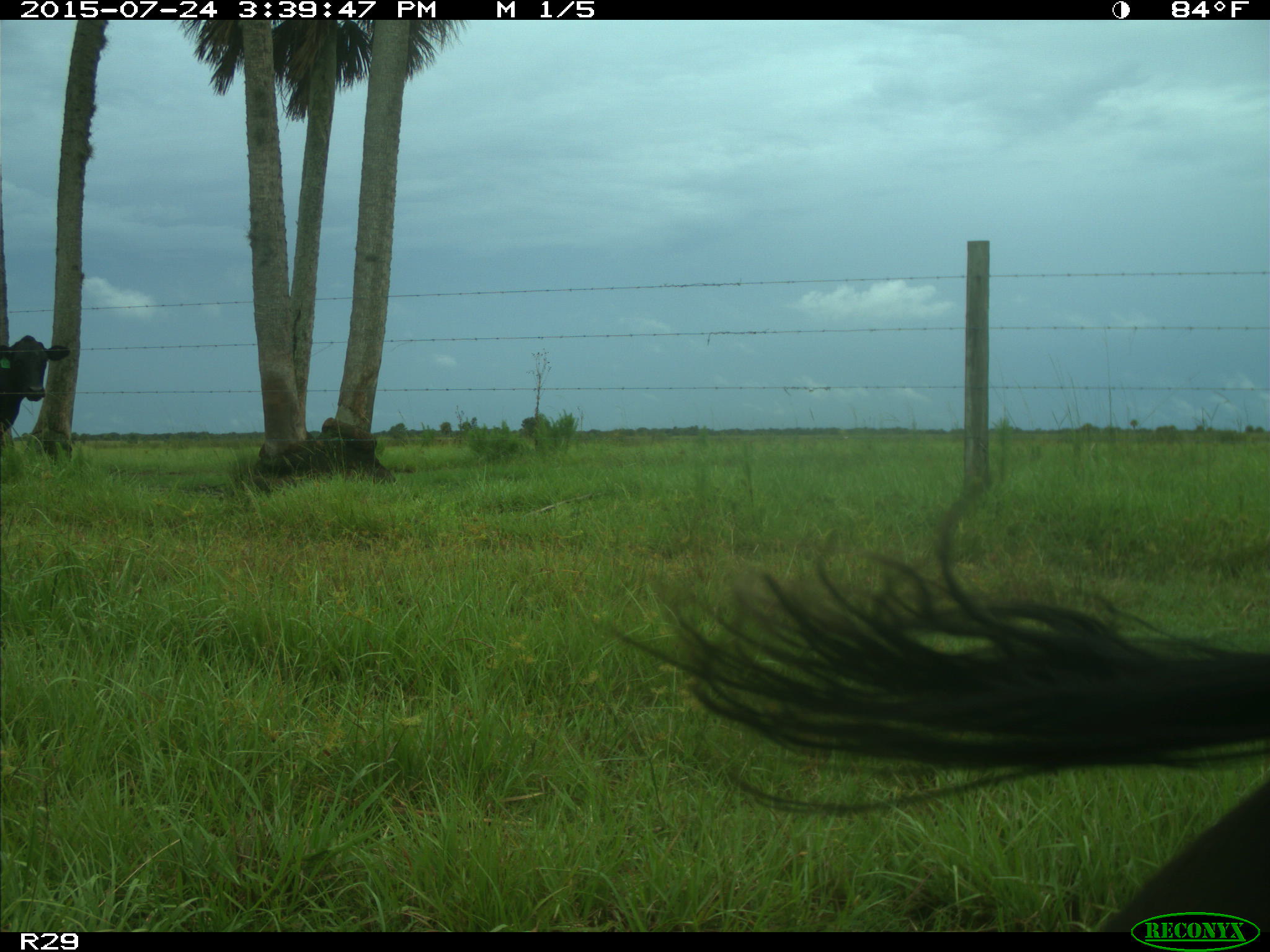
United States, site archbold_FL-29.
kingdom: Animalia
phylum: Chordata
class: Mammalia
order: Artiodactyla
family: Bovidae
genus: Bos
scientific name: Bos taurus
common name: domestic cow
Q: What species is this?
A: Bos taurus (domestic cow).